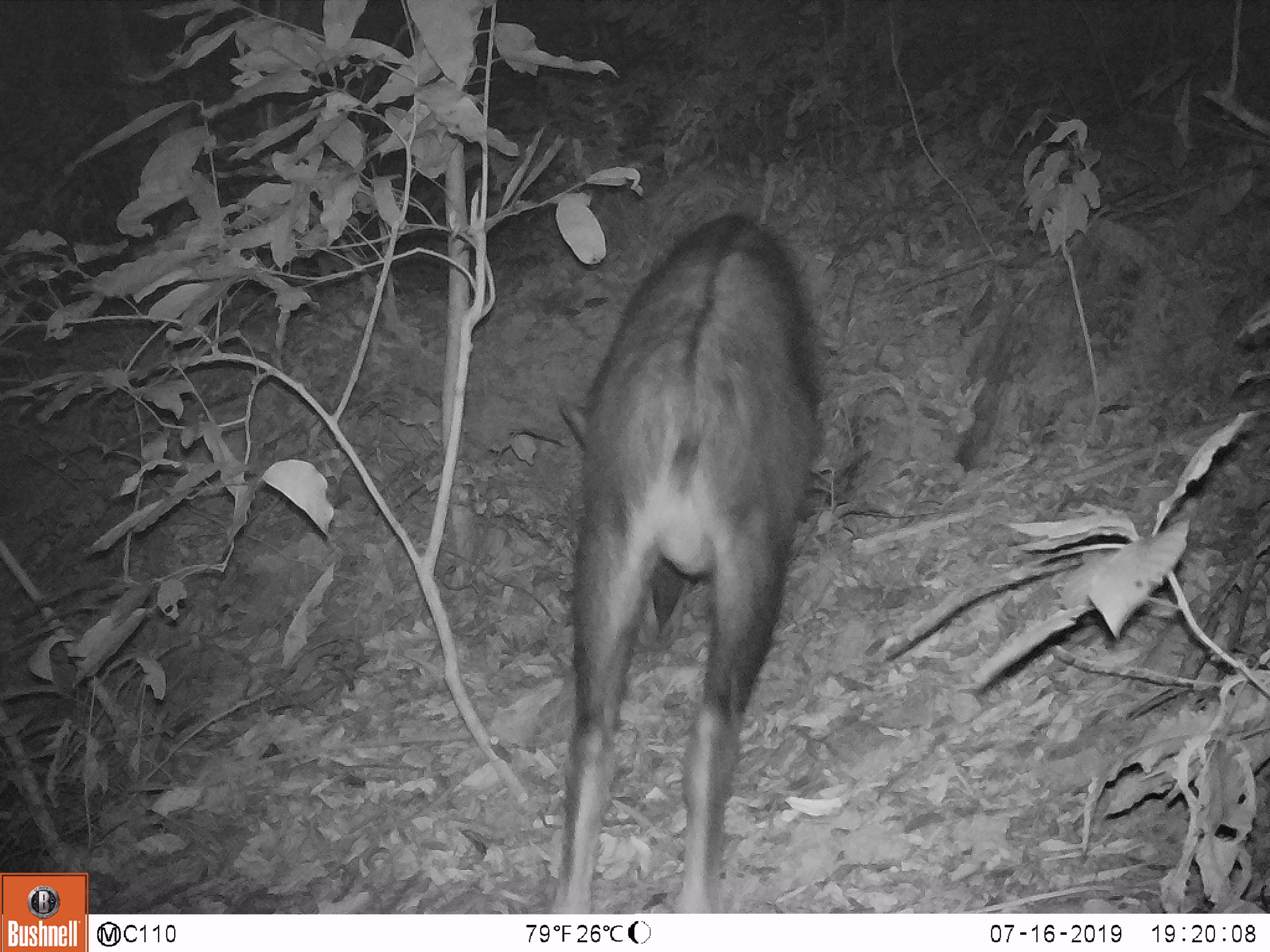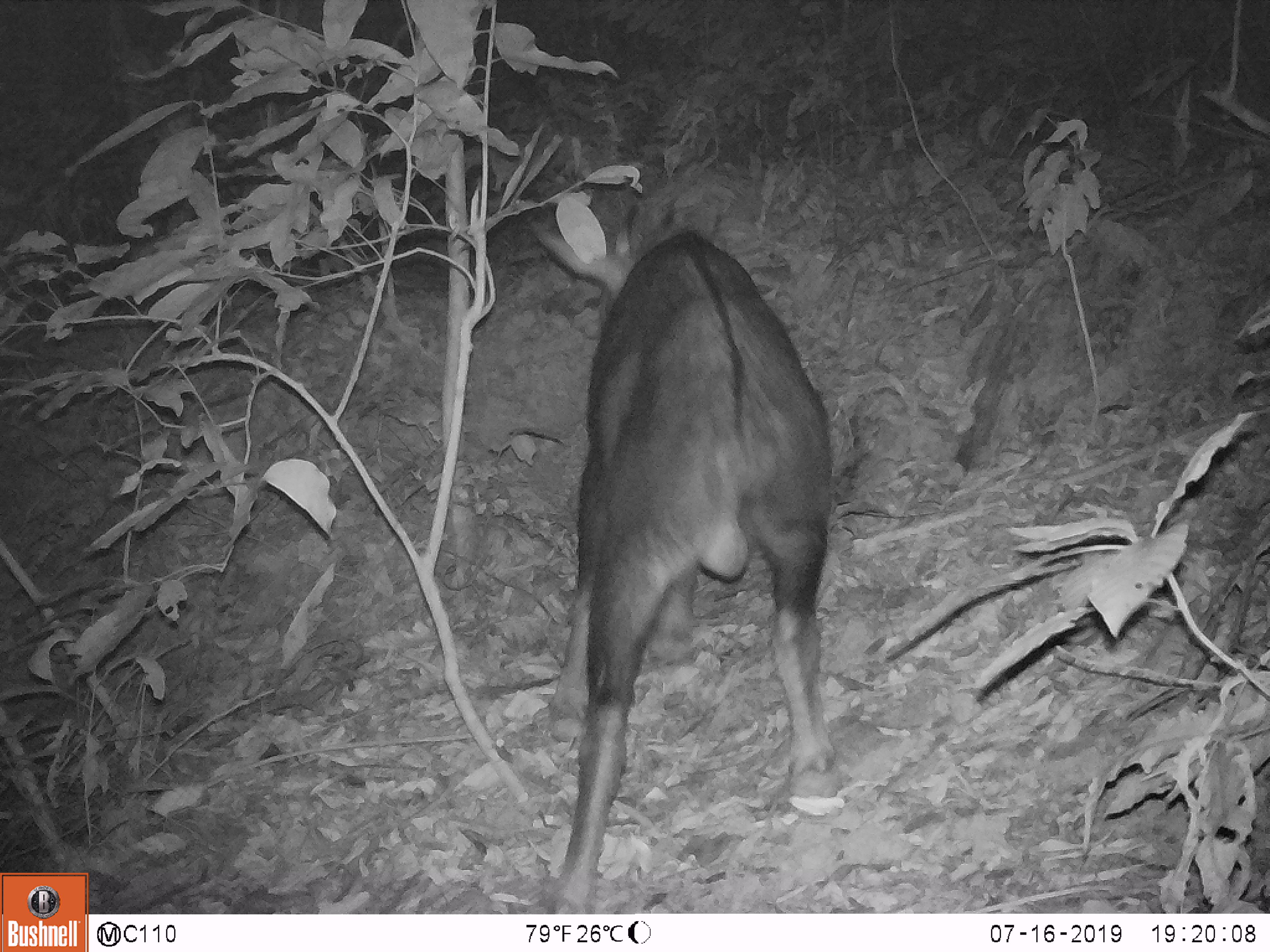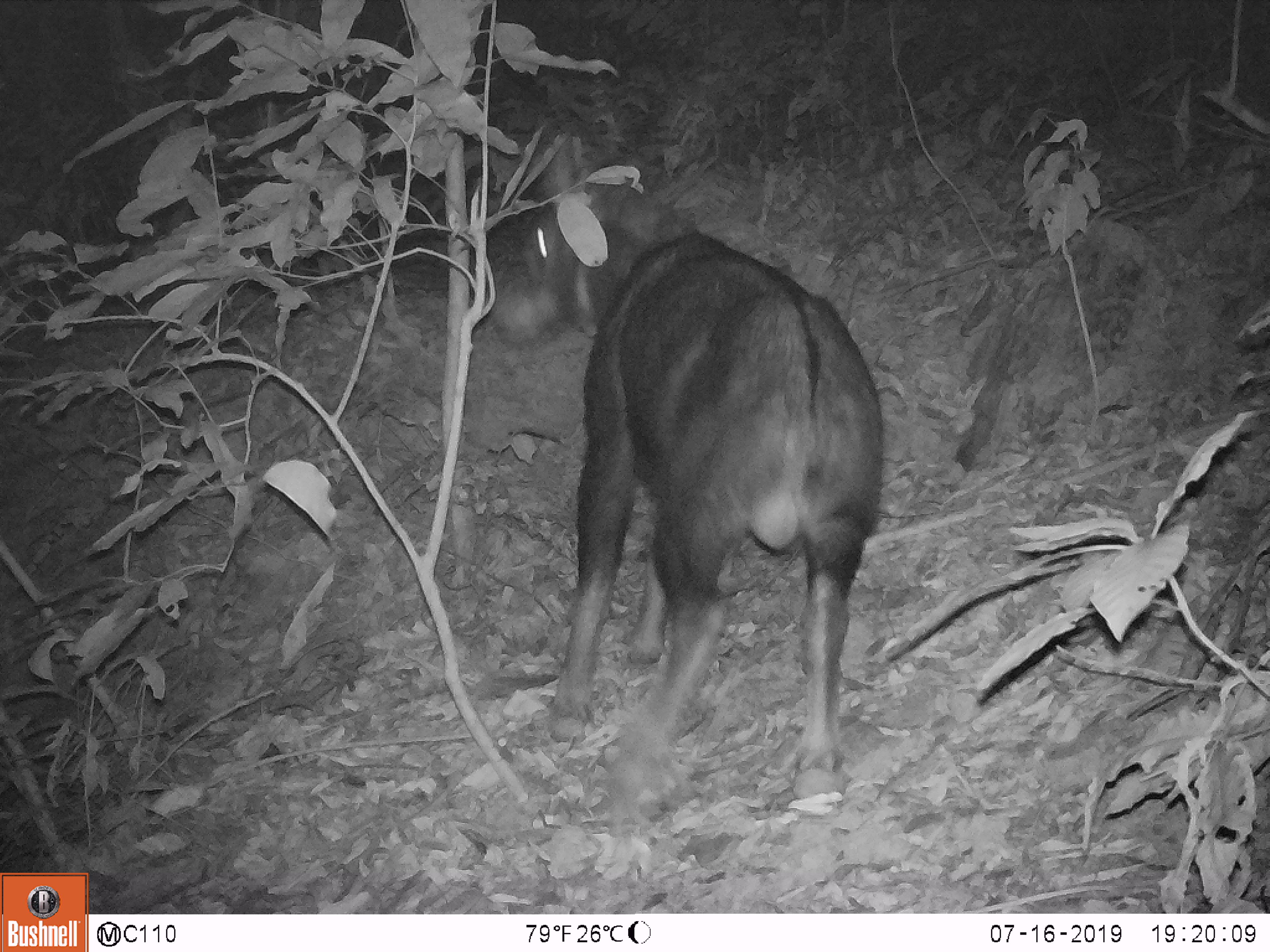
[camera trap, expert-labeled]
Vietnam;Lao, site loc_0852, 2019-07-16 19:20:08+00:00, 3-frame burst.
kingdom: Animalia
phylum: Chordata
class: Mammalia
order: Artiodactyla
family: Bovidae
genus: Capricornis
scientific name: Capricornis sumatraensis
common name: chinese serow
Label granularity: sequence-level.